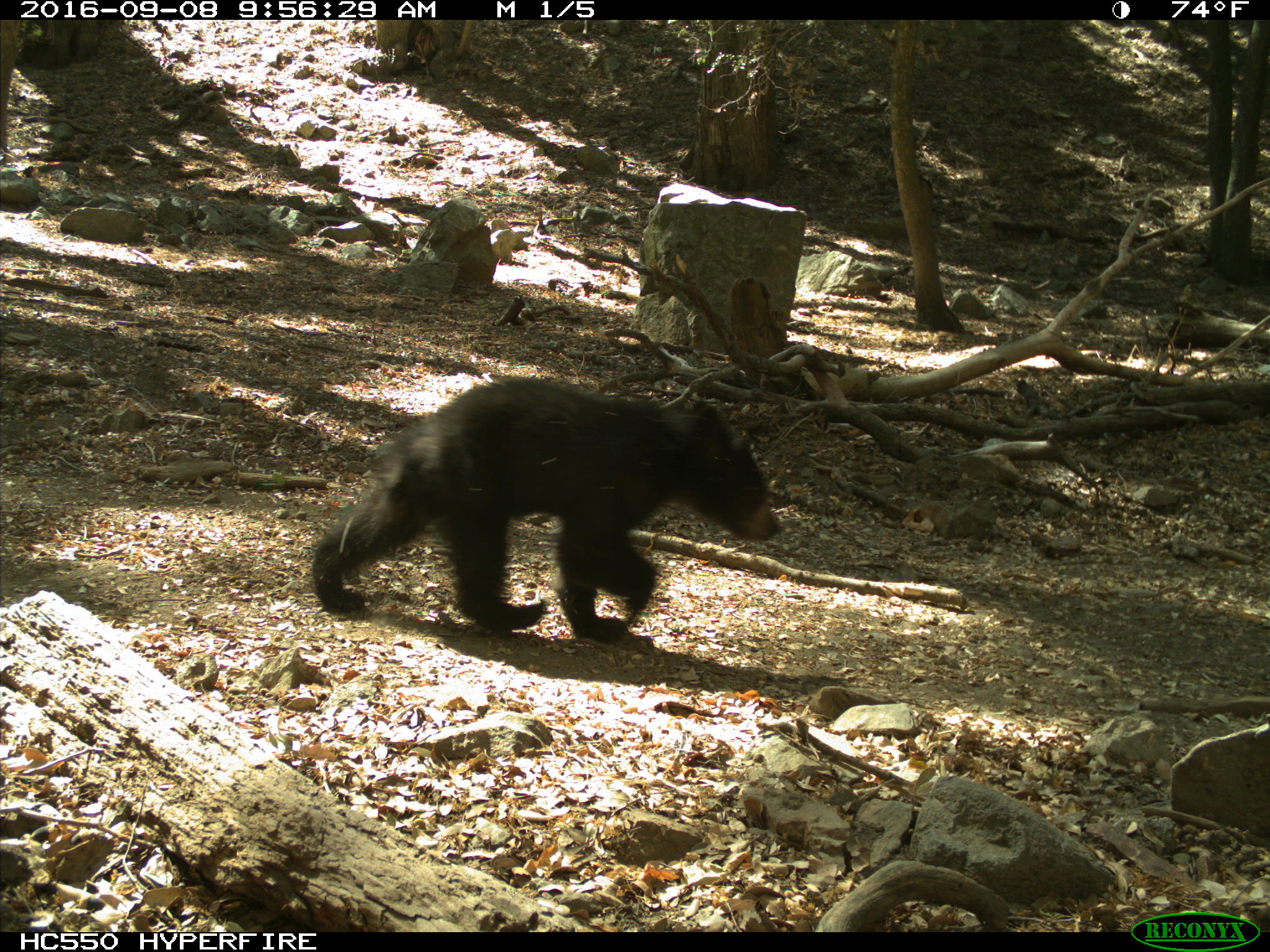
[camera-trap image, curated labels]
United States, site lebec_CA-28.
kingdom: Animalia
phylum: Chordata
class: Mammalia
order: Carnivora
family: Ursidae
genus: Ursus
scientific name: Ursus americanus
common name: american black bear